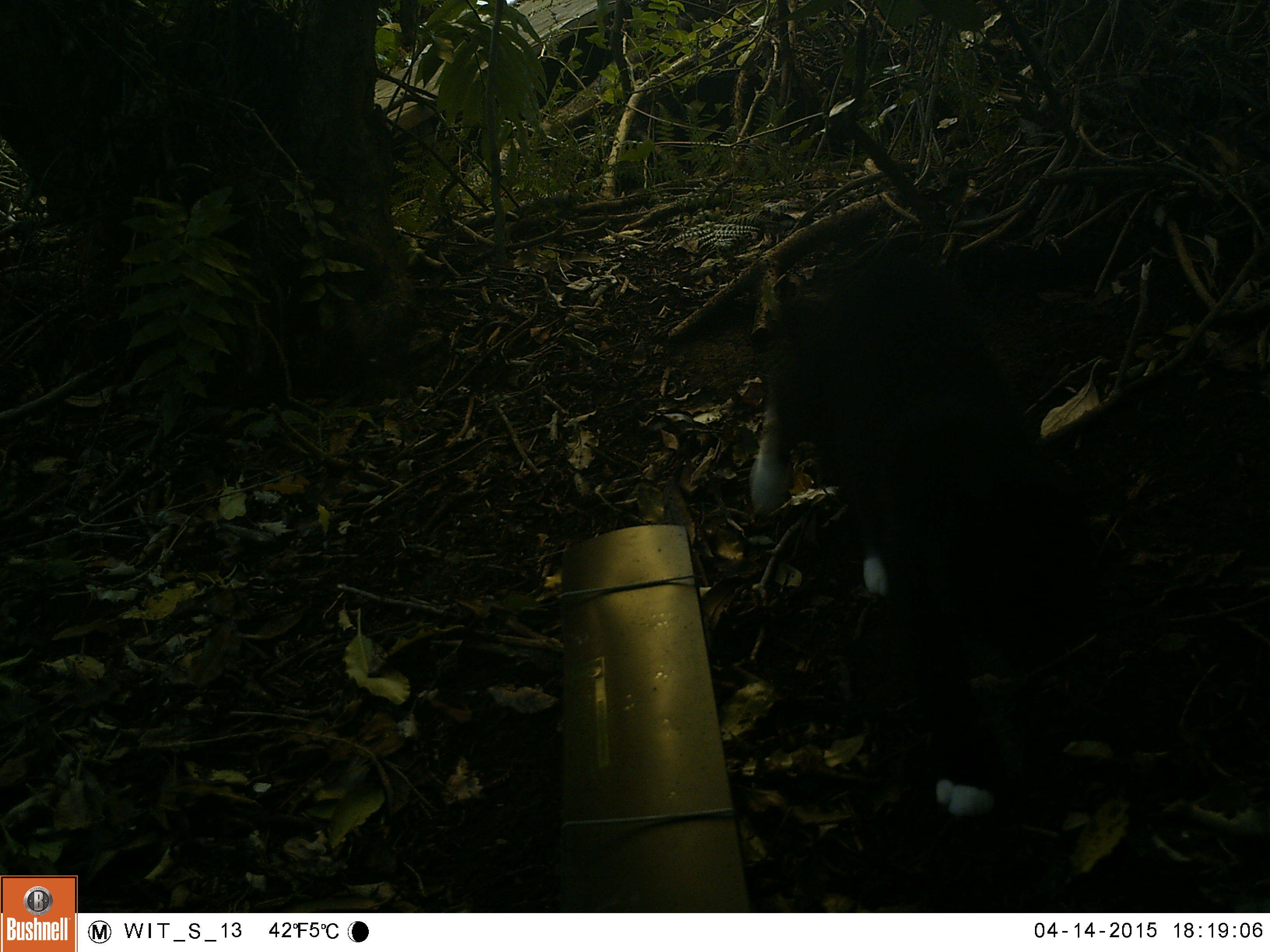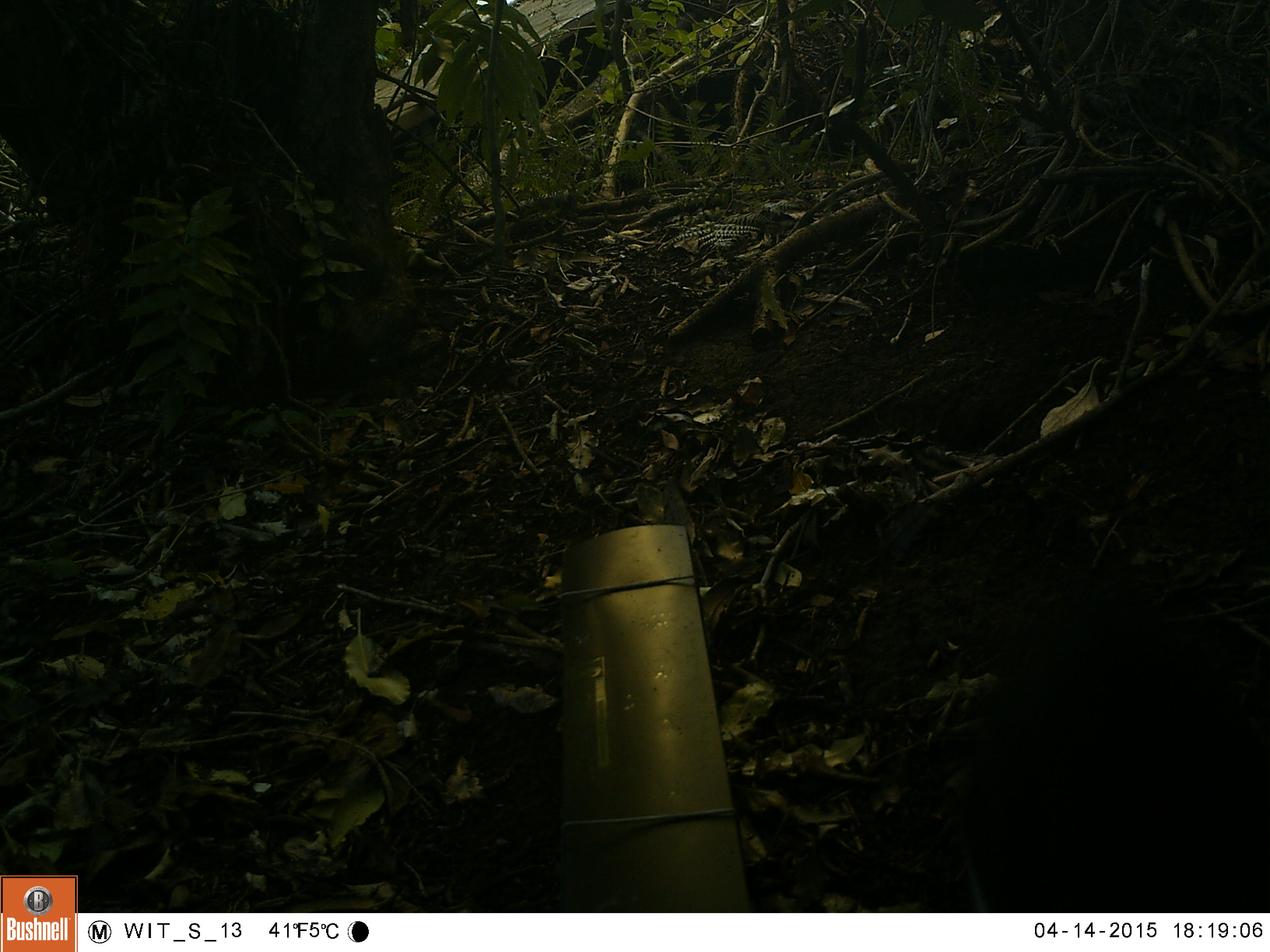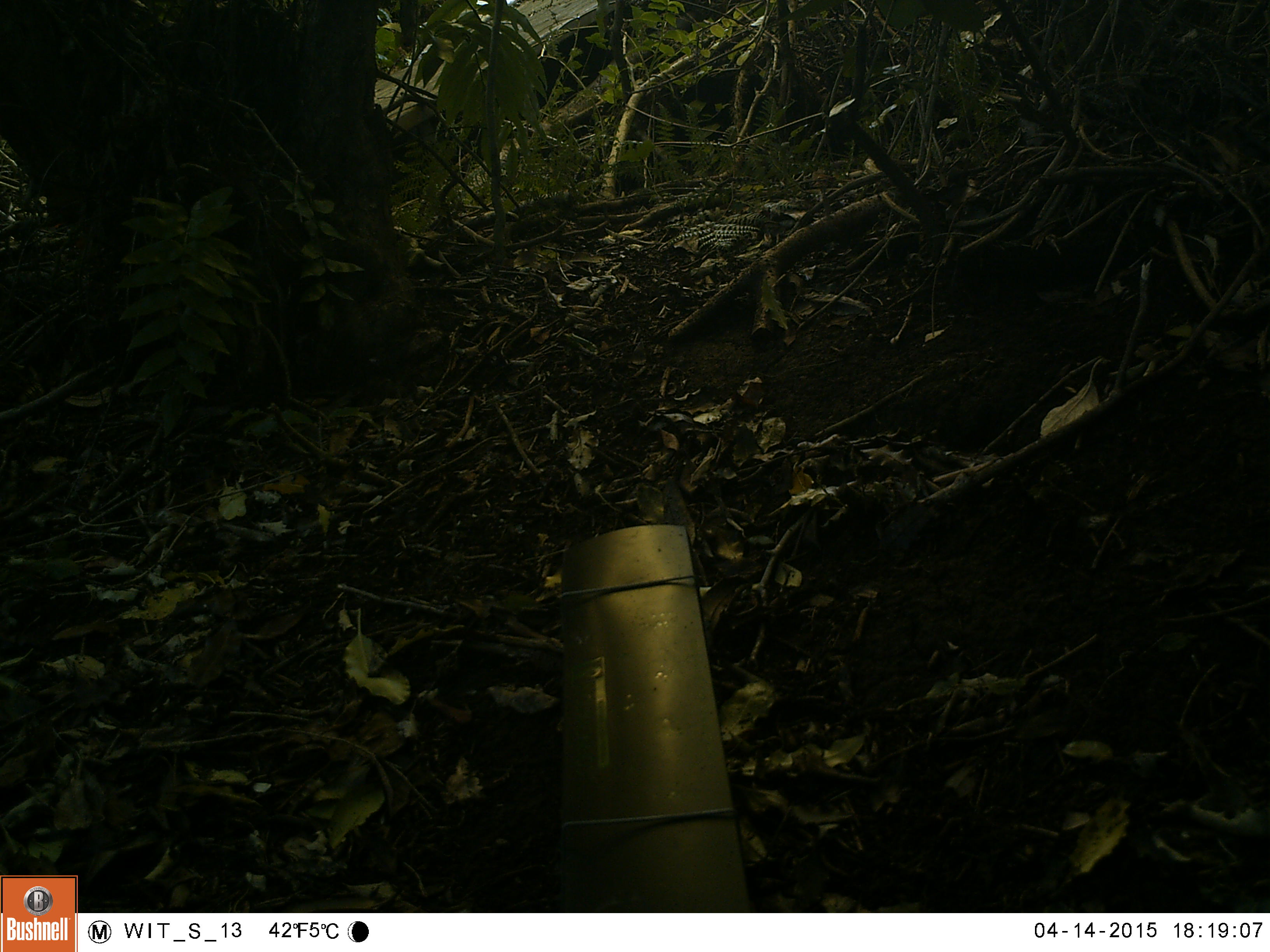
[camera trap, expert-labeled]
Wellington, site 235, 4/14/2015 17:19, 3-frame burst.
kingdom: Animalia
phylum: Chordata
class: Mammalia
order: Carnivora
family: Felidae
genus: Felis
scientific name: Felis catus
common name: cat